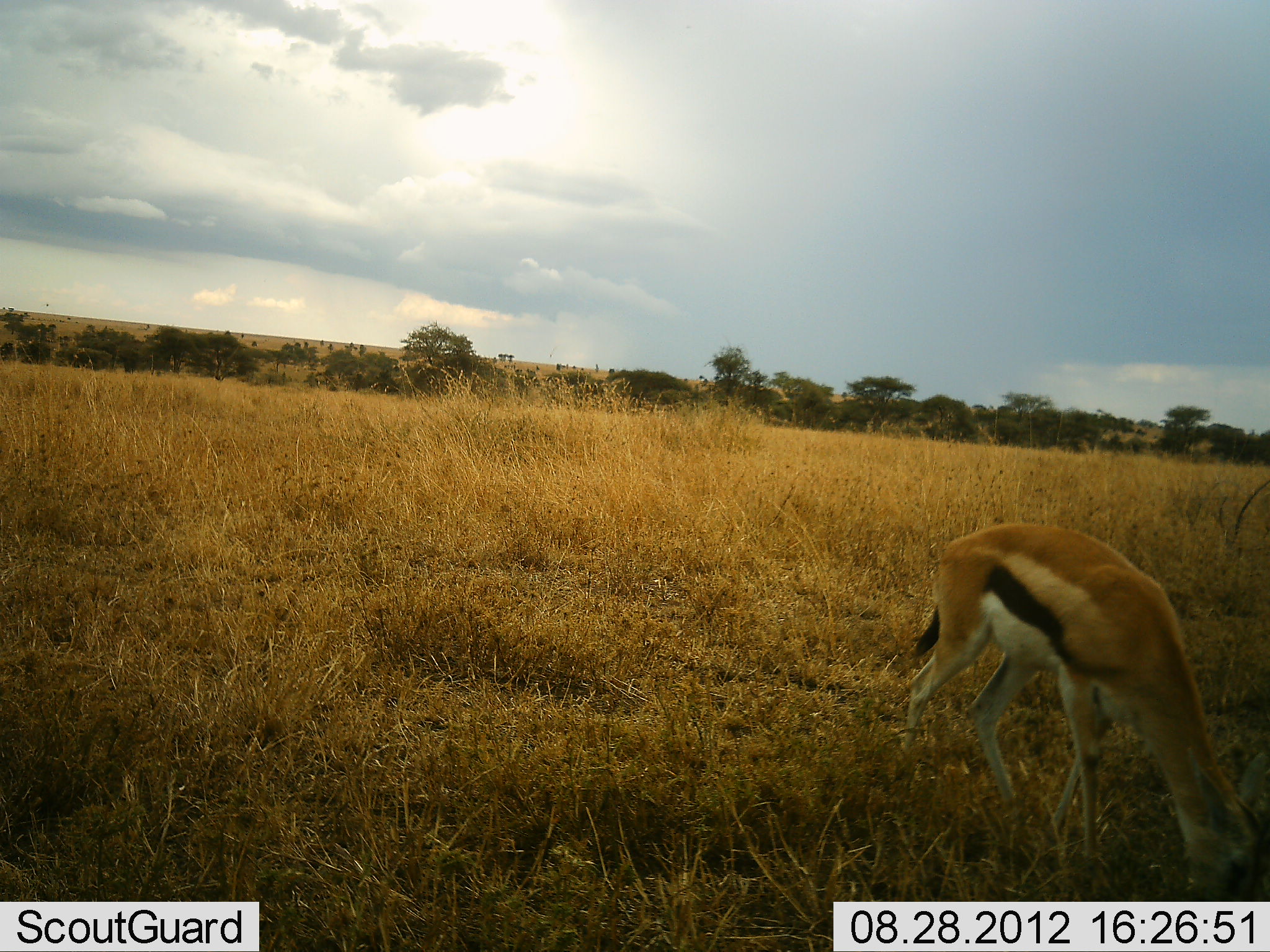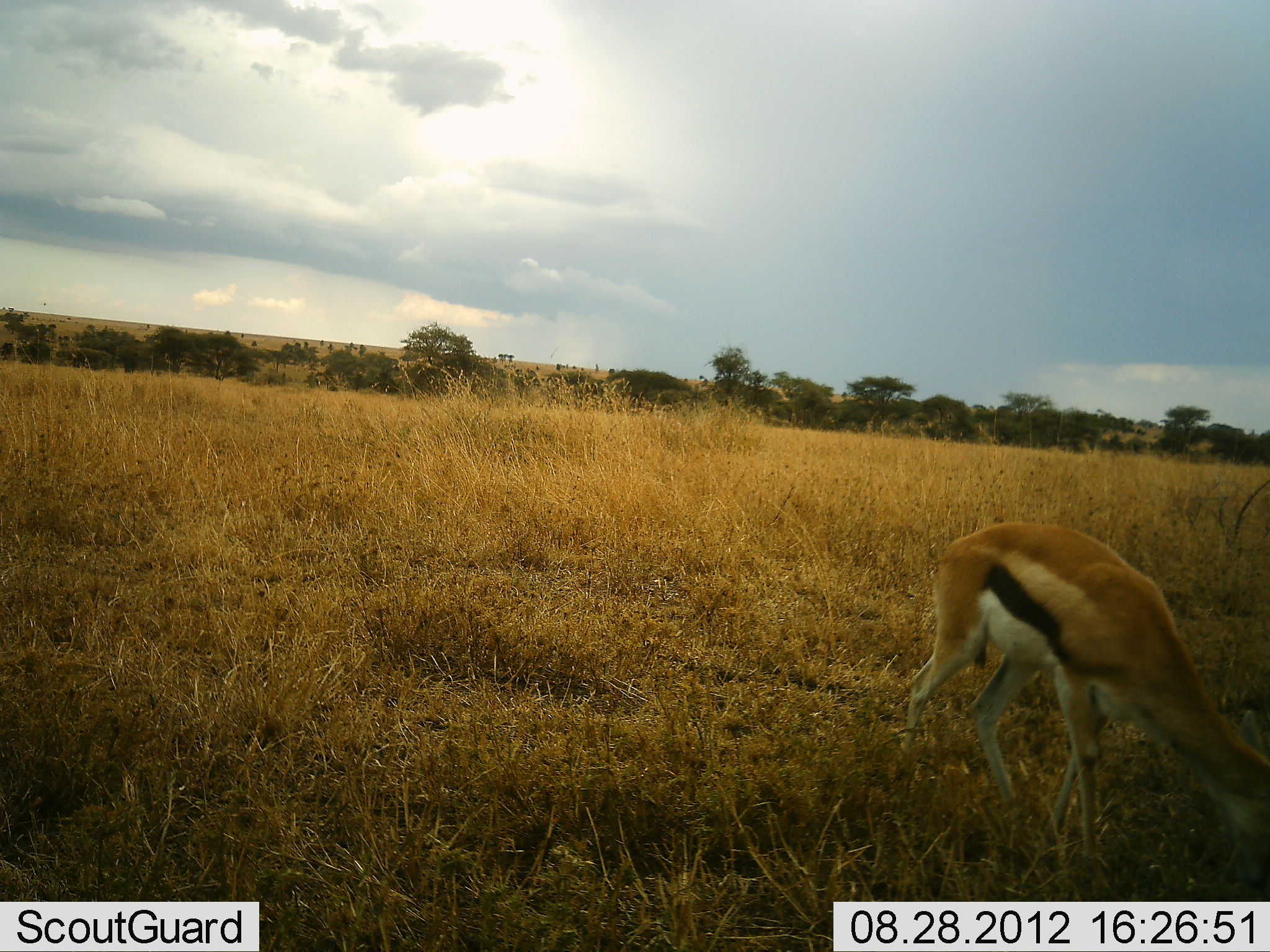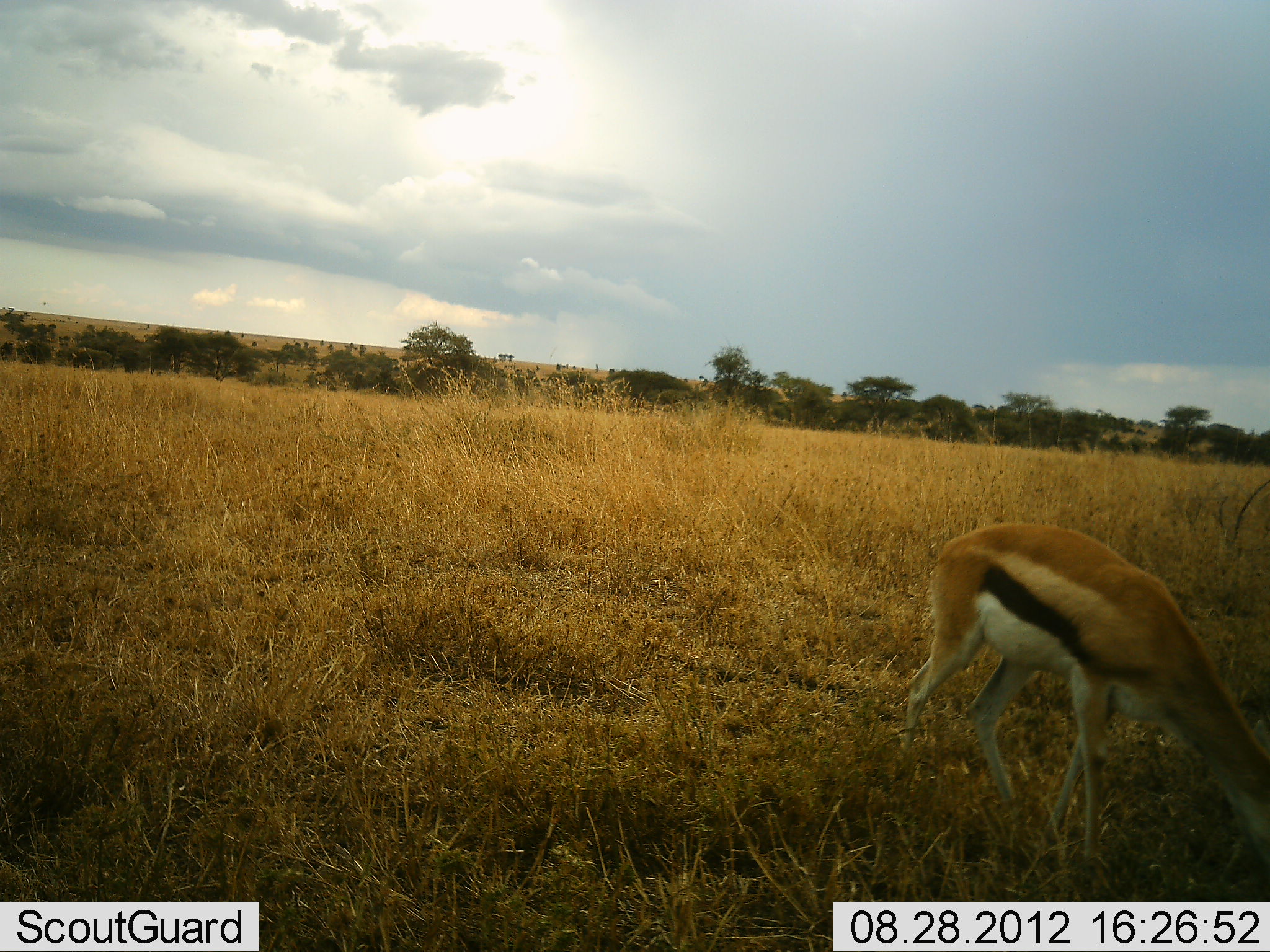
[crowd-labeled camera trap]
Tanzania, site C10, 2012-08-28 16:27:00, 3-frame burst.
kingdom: Animalia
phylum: Chordata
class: Mammalia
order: Artiodactyla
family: Bovidae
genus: Eudorcas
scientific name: Eudorcas thomsonii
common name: thomson's gazelle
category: gazellethomsons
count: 1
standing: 40%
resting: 20%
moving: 0%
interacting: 0%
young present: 0%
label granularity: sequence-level